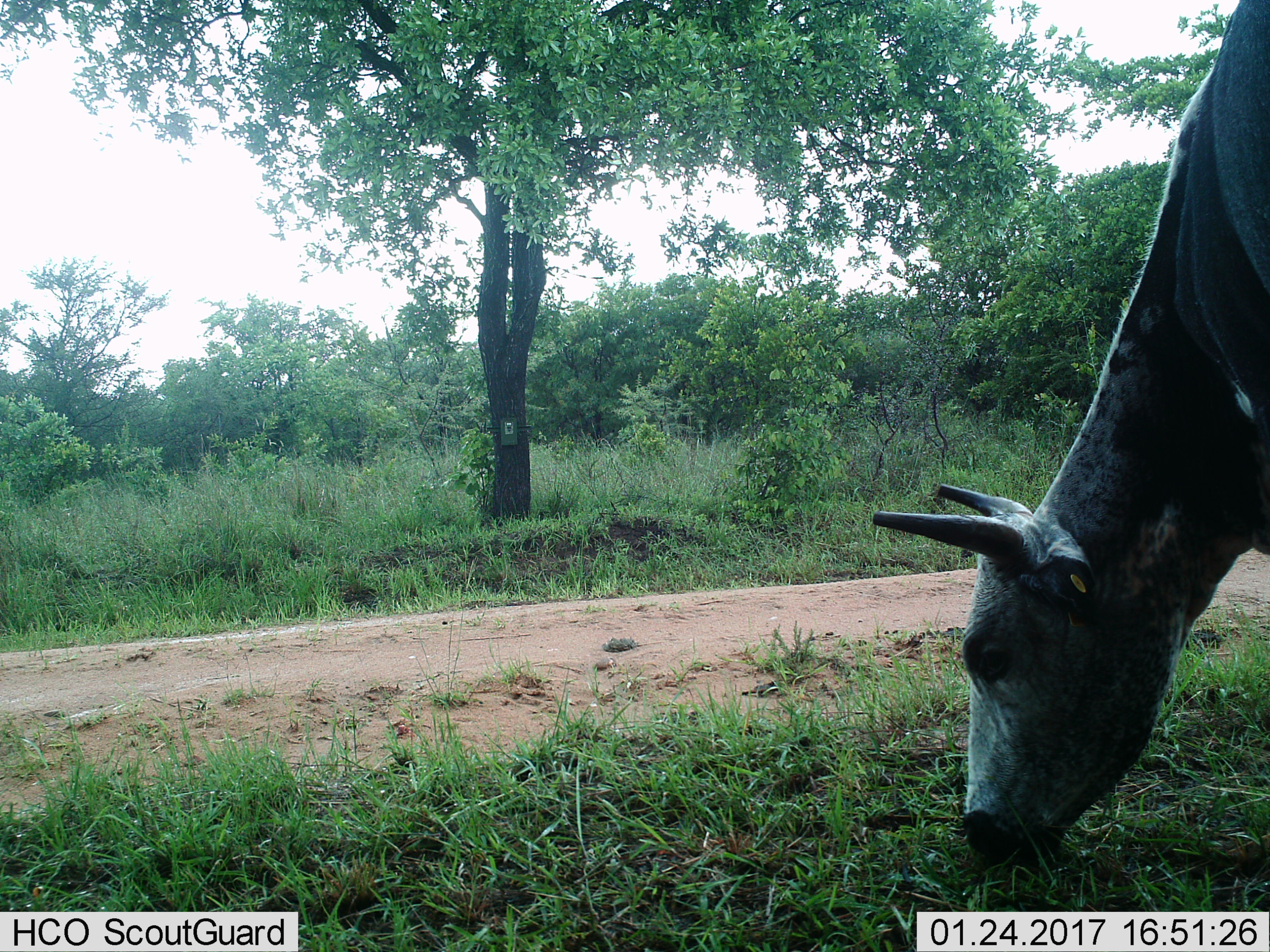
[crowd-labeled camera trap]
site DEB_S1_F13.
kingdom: Animalia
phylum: Chordata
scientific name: Vertebrata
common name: domestic animal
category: domesticanimal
Domesticanimal (domestic animal) (Vertebrata), count 1. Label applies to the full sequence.